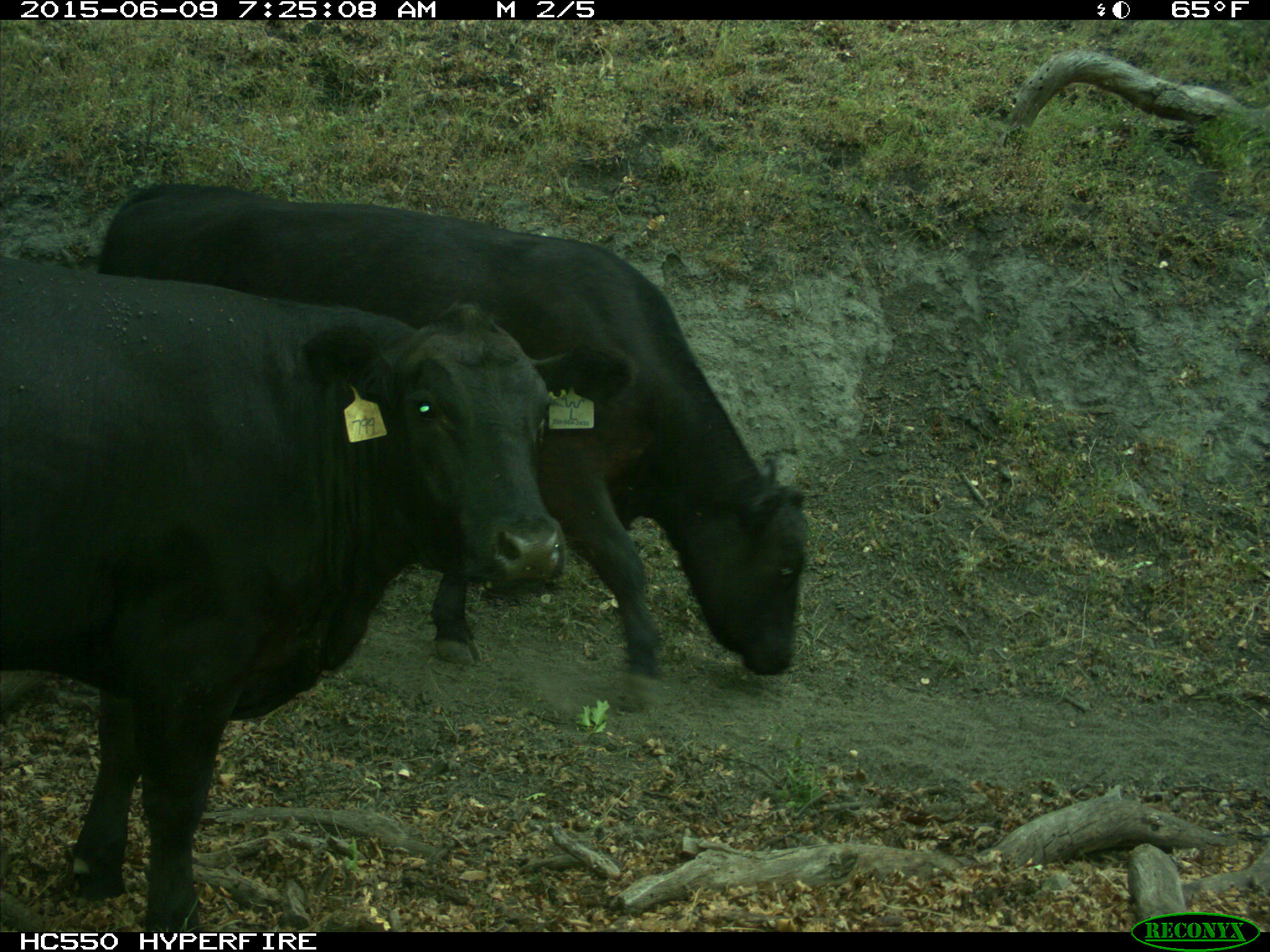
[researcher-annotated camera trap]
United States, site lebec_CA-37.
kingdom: Animalia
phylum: Chordata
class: Mammalia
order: Artiodactyla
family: Bovidae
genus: Bos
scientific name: Bos taurus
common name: domestic cow